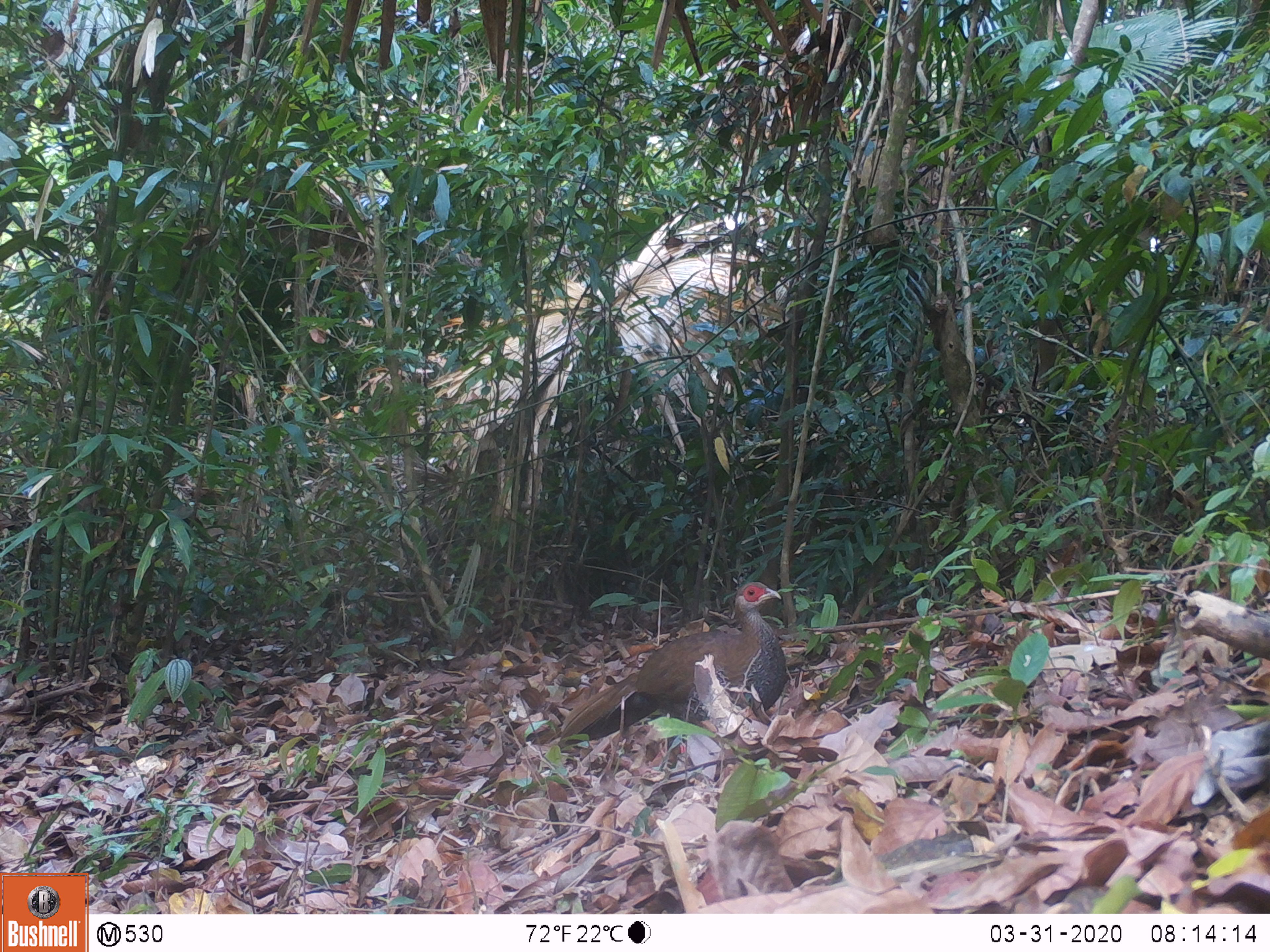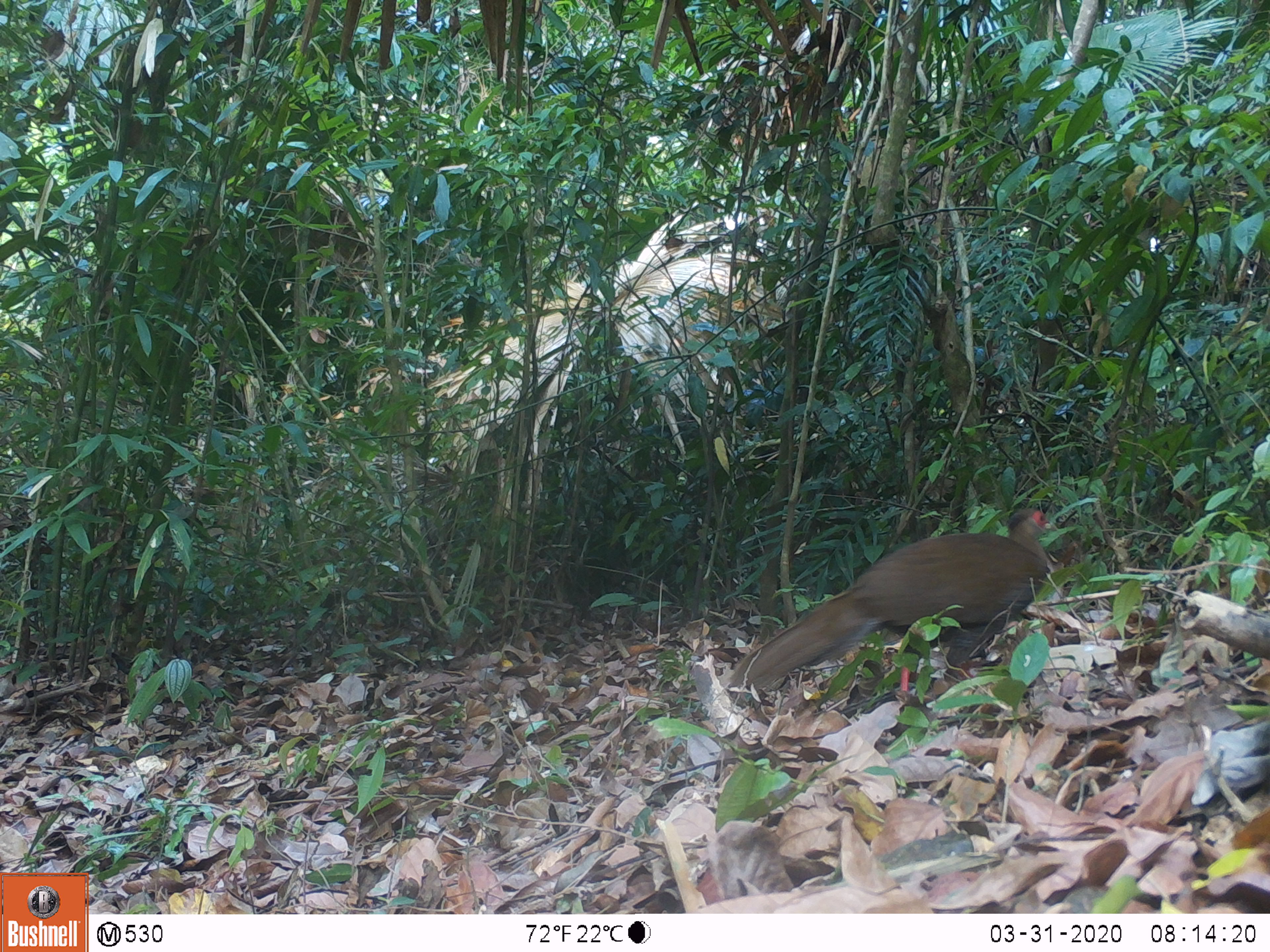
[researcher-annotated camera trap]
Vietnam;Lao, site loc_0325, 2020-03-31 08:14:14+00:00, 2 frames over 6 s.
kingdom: Animalia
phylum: Chordata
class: Aves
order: Galliformes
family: Phasianidae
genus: Lophura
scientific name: Lophura nycthemera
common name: silver pheasant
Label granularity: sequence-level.